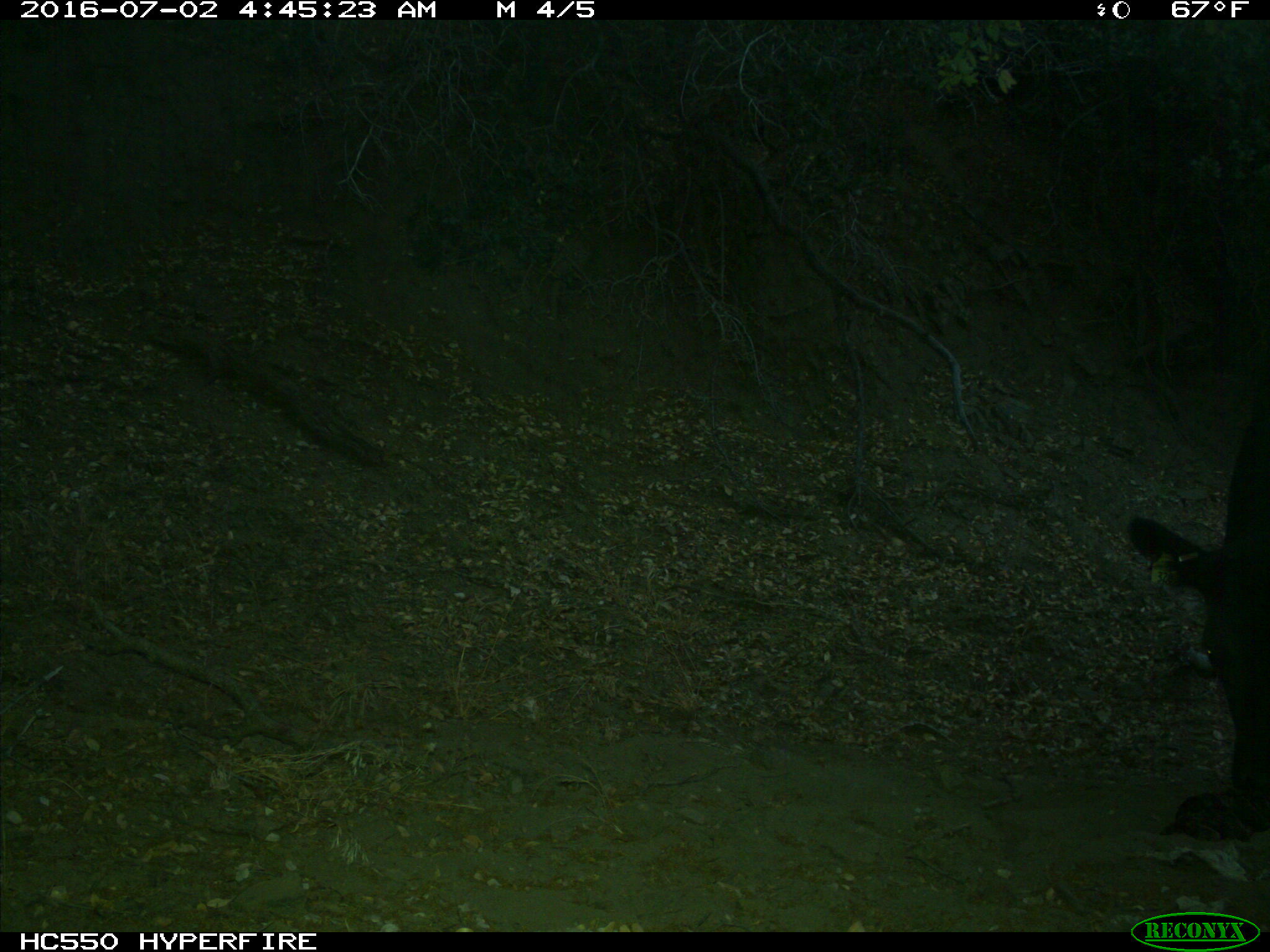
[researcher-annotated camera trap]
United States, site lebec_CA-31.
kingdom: Animalia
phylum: Chordata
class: Mammalia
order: Artiodactyla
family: Bovidae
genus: Bos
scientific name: Bos taurus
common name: domestic cow